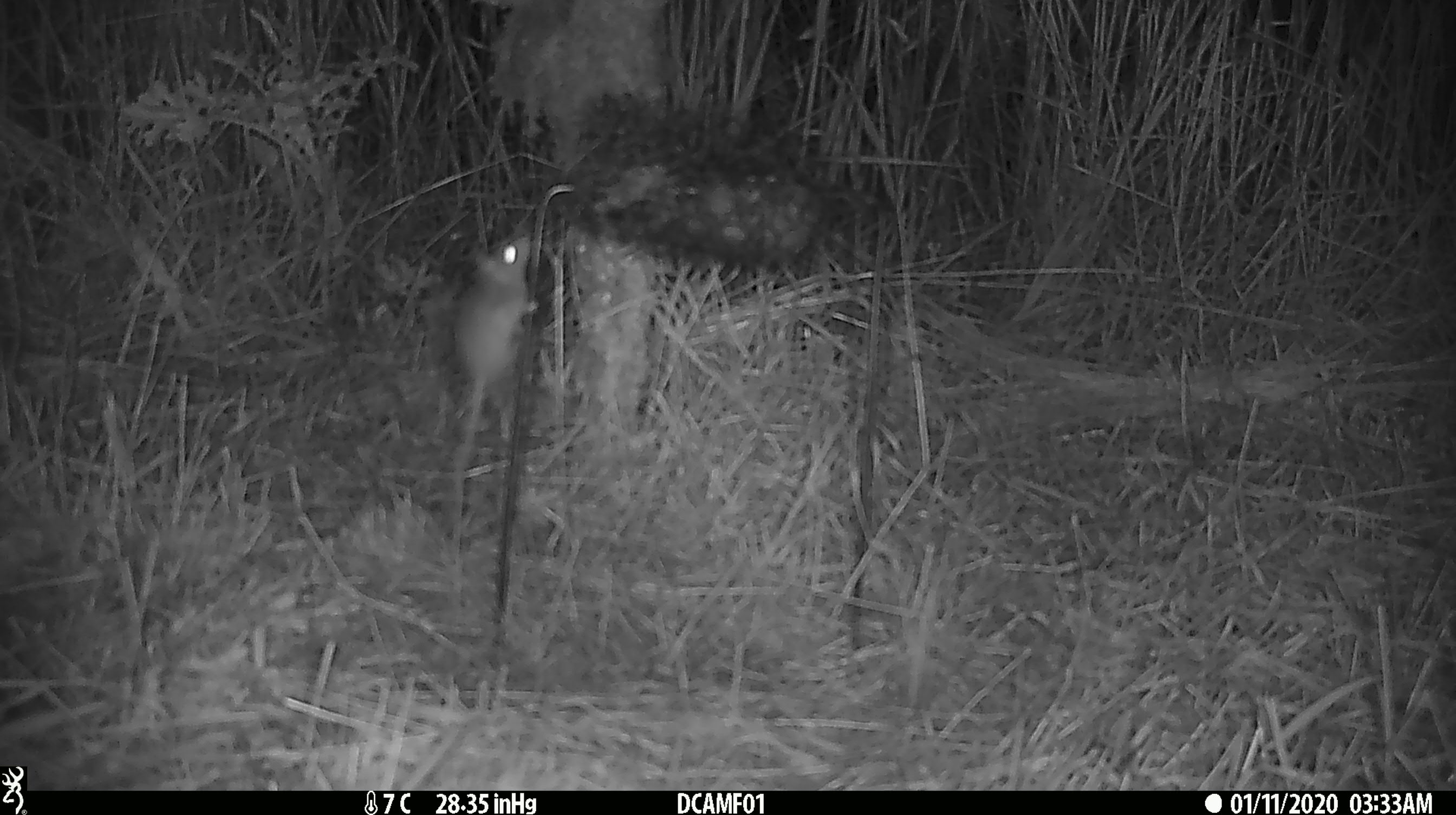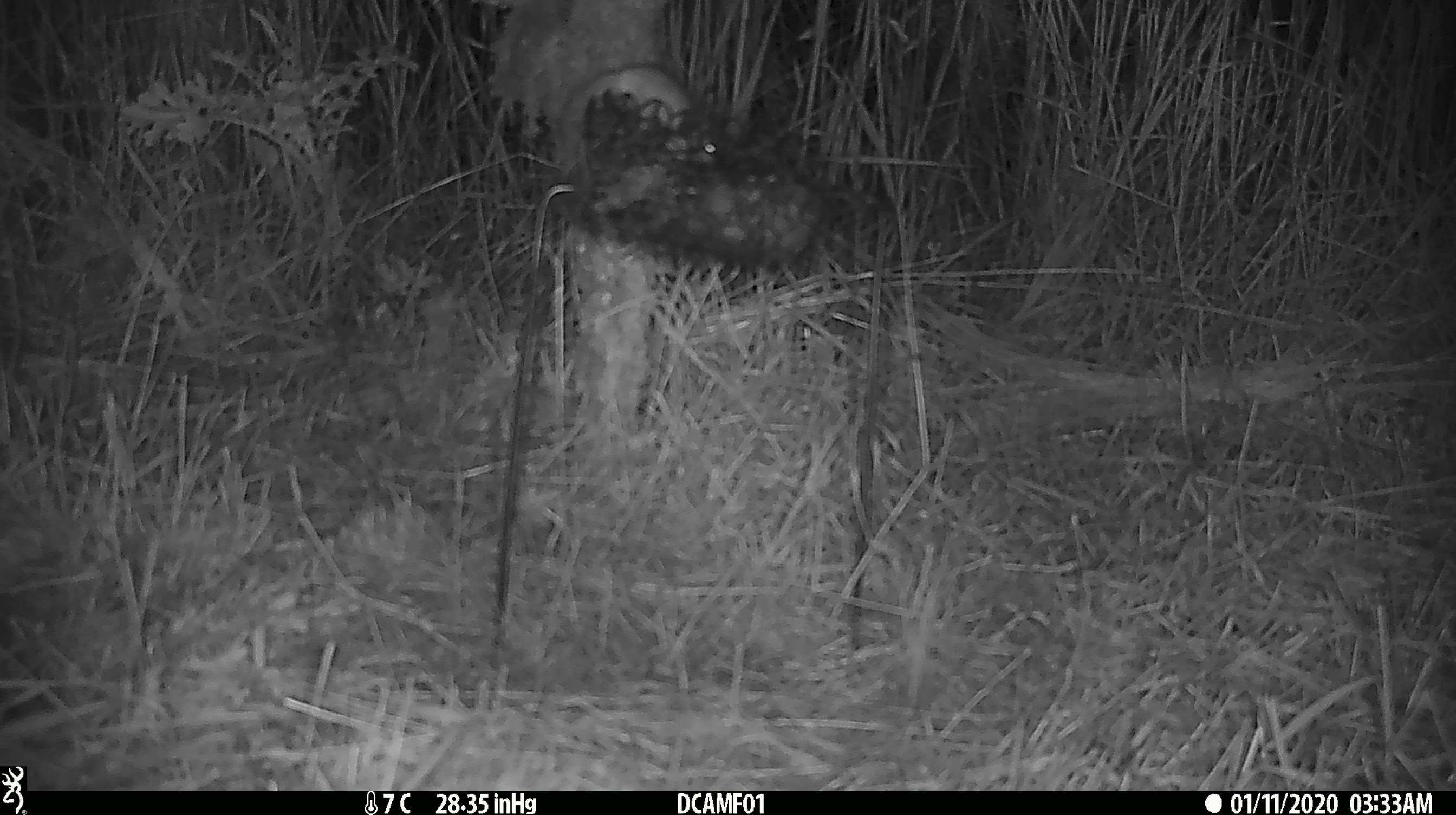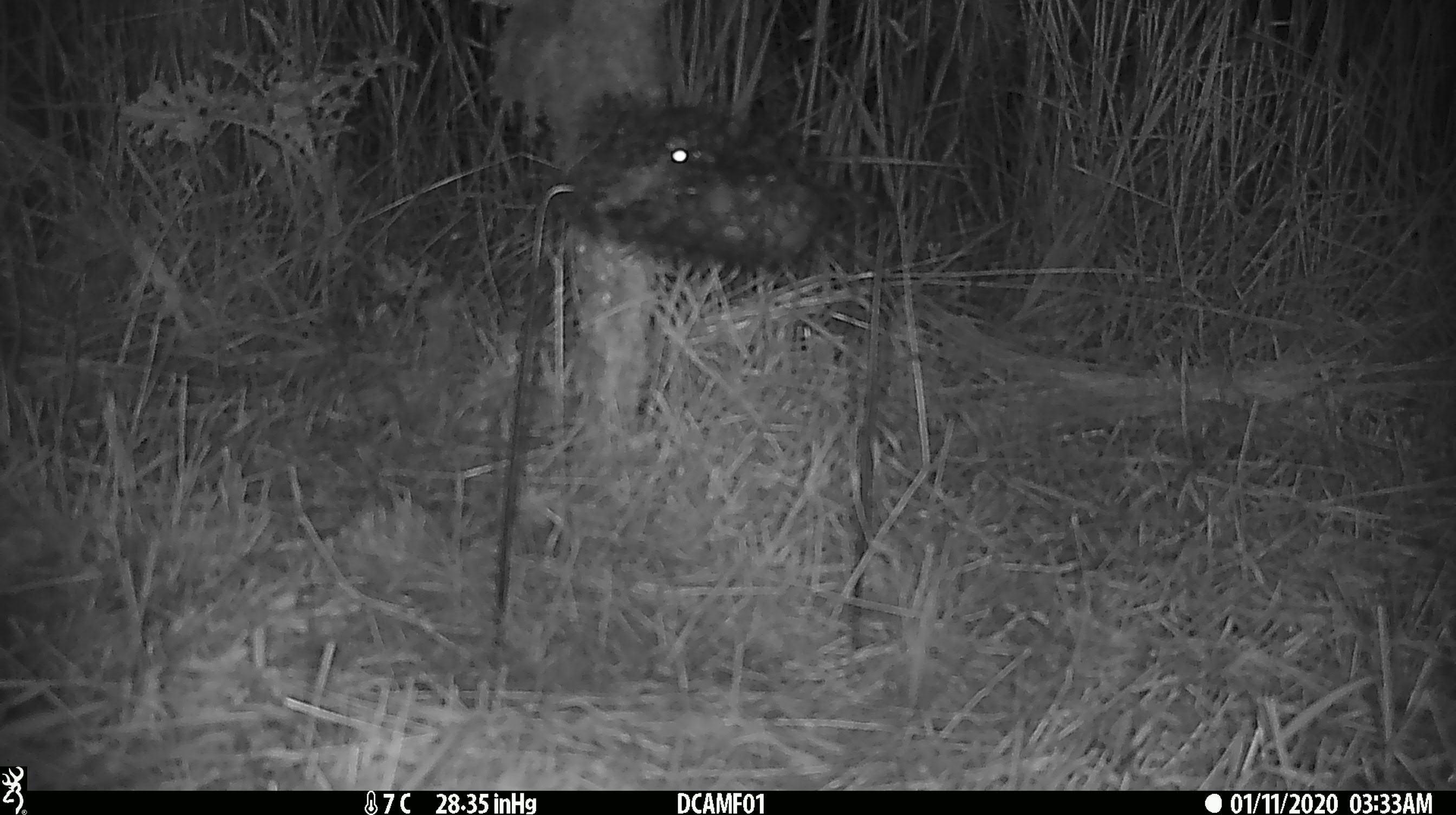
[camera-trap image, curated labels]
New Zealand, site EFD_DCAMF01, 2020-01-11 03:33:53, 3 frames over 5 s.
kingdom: Animalia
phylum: Chordata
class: Mammalia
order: Rodentia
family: Muridae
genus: Mus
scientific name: Mus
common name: mouse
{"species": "mouse (Mus)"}